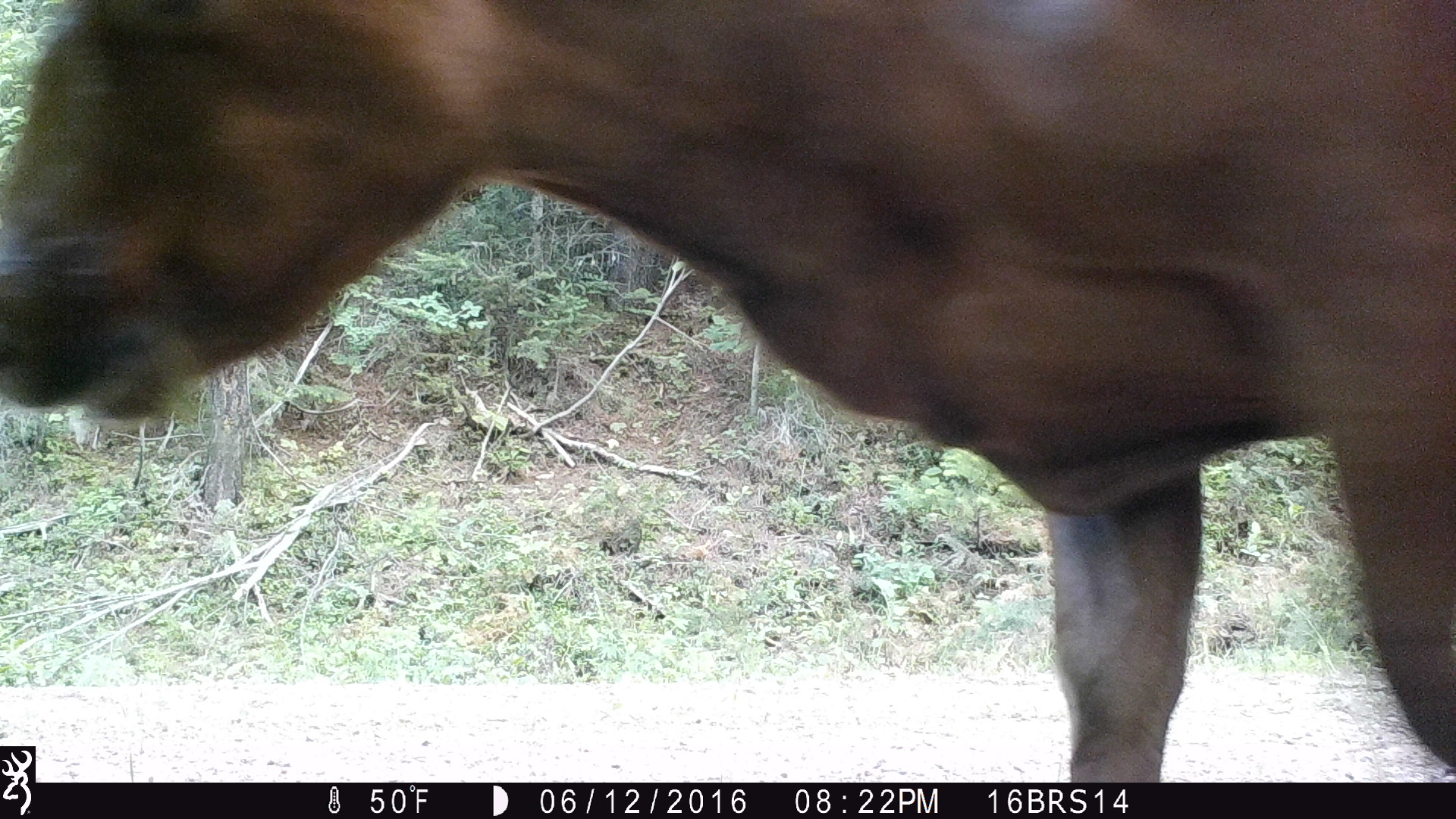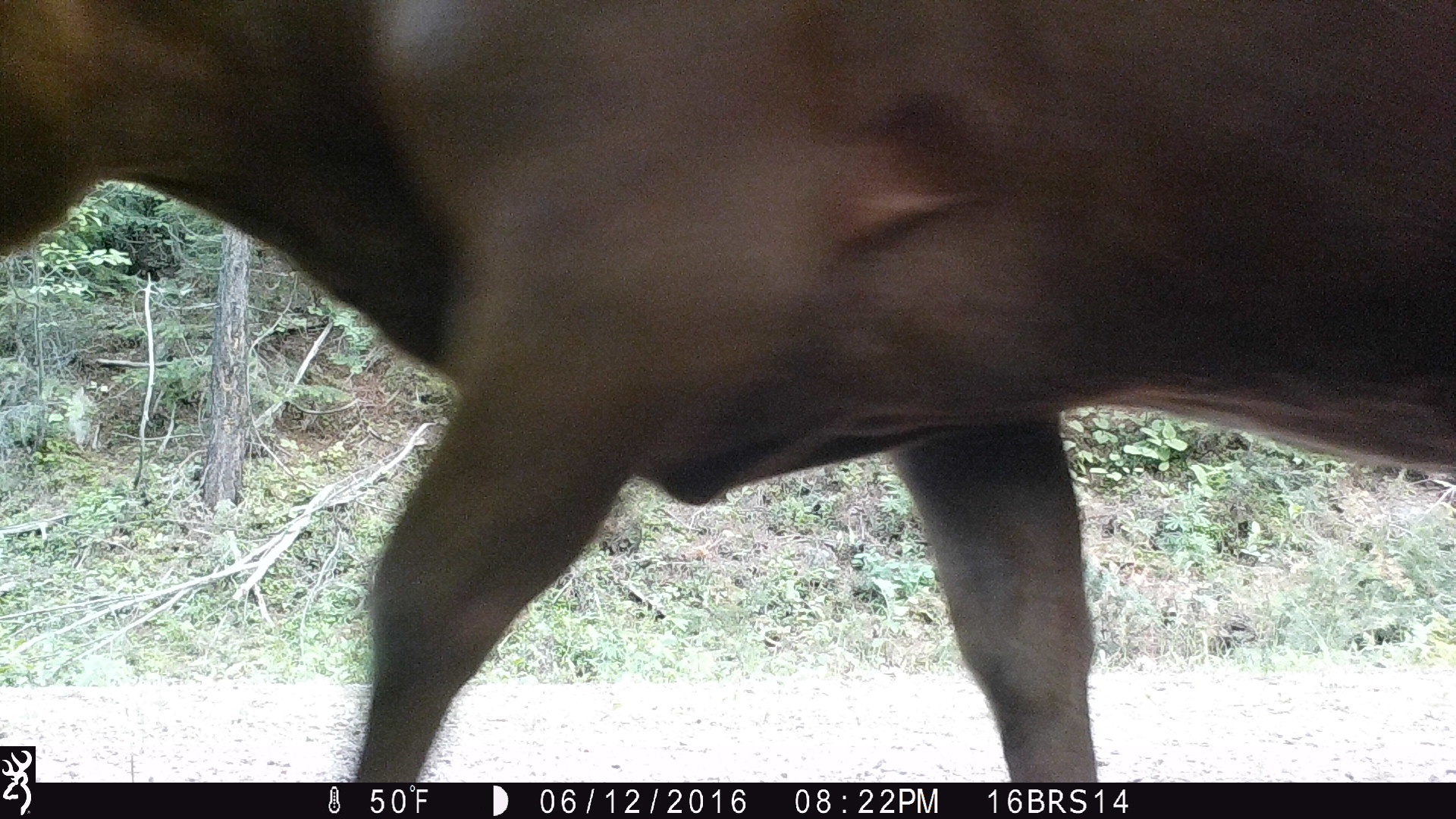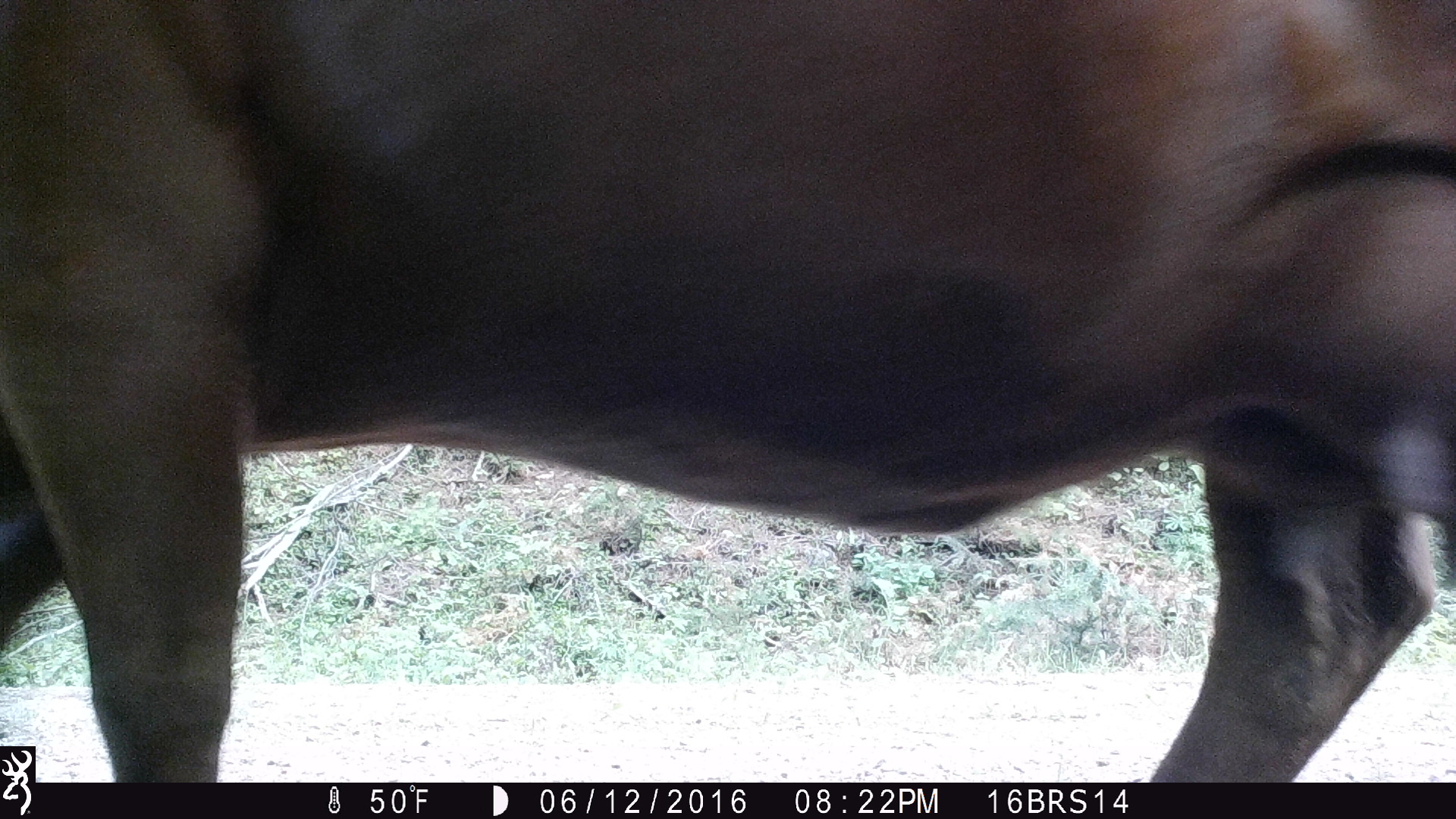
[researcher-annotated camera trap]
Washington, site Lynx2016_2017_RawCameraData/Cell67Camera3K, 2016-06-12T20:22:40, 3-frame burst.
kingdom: Animalia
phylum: Chordata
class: Mammalia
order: Artiodactyla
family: Bovidae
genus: Bos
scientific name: Bos taurus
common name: domestic cattle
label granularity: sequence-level